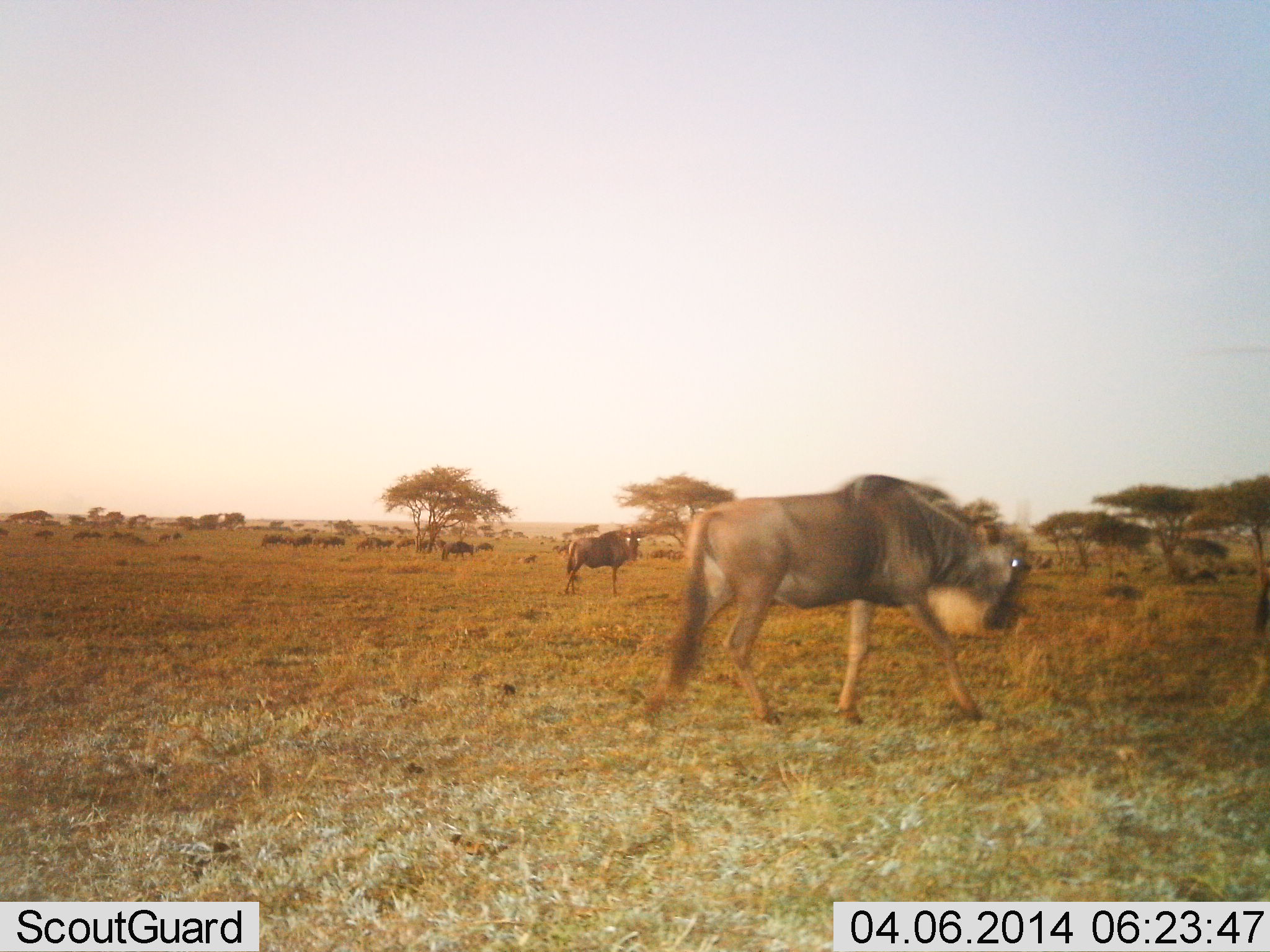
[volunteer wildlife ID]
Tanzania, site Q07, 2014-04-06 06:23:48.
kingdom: Animalia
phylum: Chordata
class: Mammalia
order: Artiodactyla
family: Bovidae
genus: Connochaetes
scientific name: Connochaetes taurinus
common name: blue wildebeest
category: wildebeest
Wildebeest (blue wildebeest) (Connochaetes taurinus), count 11-50. Behavior (volunteer vote fractions): standing 52%, resting 2%, moving 82%, interacting 5%. Young present (vote fraction): 2%. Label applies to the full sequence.